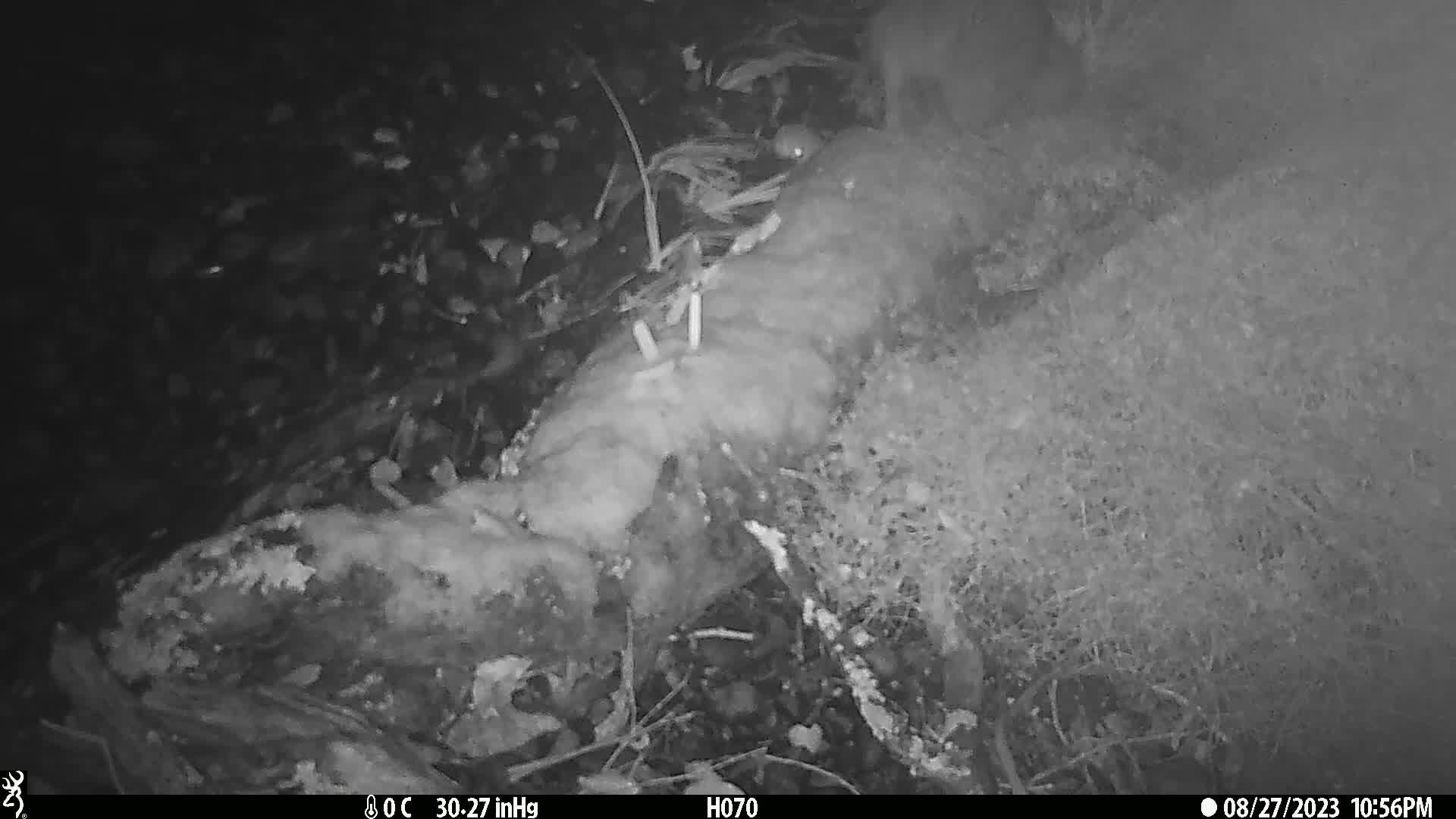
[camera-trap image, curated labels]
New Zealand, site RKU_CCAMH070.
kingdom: Animalia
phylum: Chordata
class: Aves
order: Apterygiformes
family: Apterygidae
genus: Apteryx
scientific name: Apteryx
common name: kiwi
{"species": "kiwi (Apteryx)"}